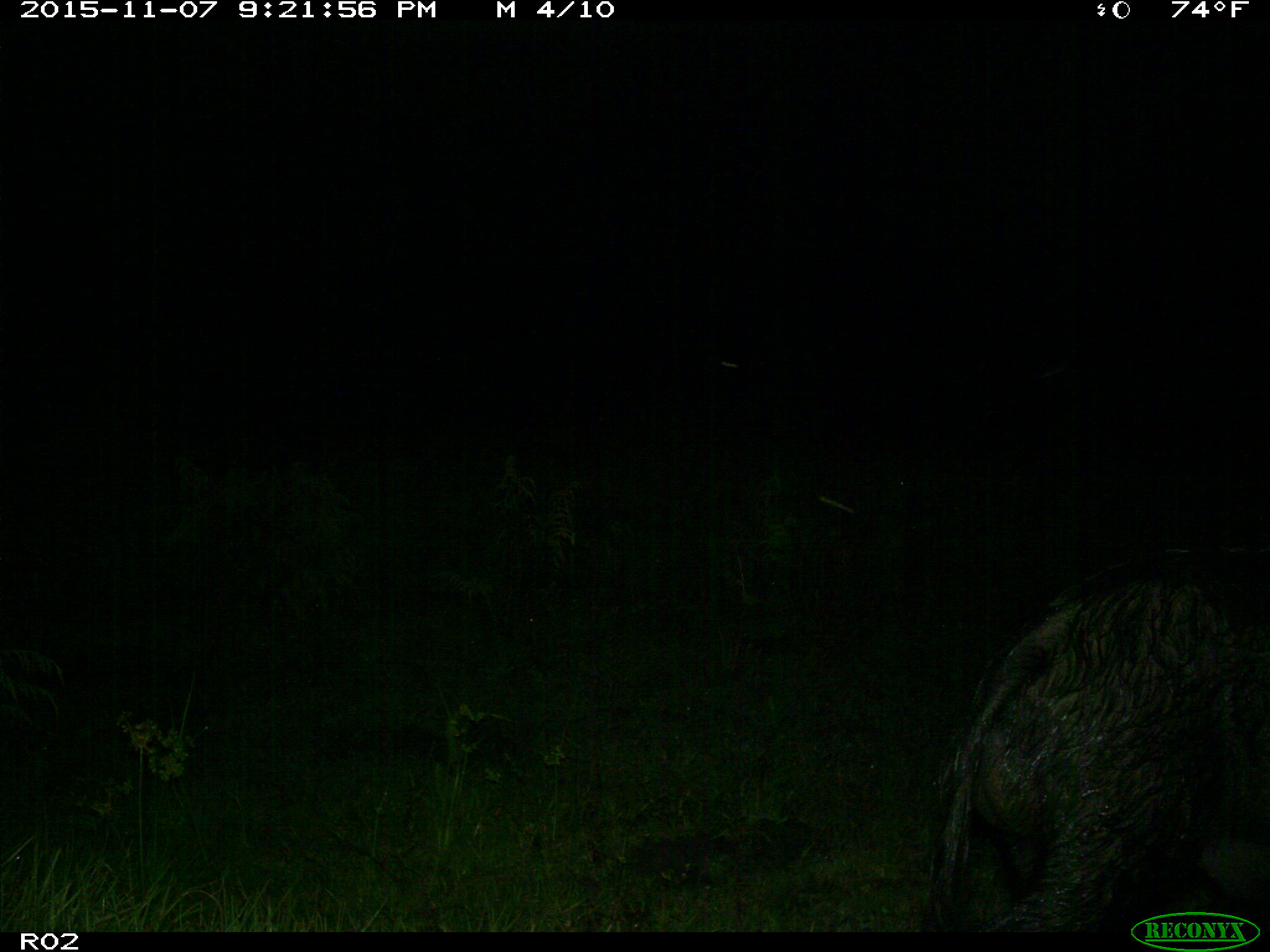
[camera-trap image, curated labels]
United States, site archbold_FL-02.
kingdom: Animalia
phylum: Chordata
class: Mammalia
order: Artiodactyla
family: Suidae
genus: Sus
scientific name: Sus scrofa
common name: wild boar